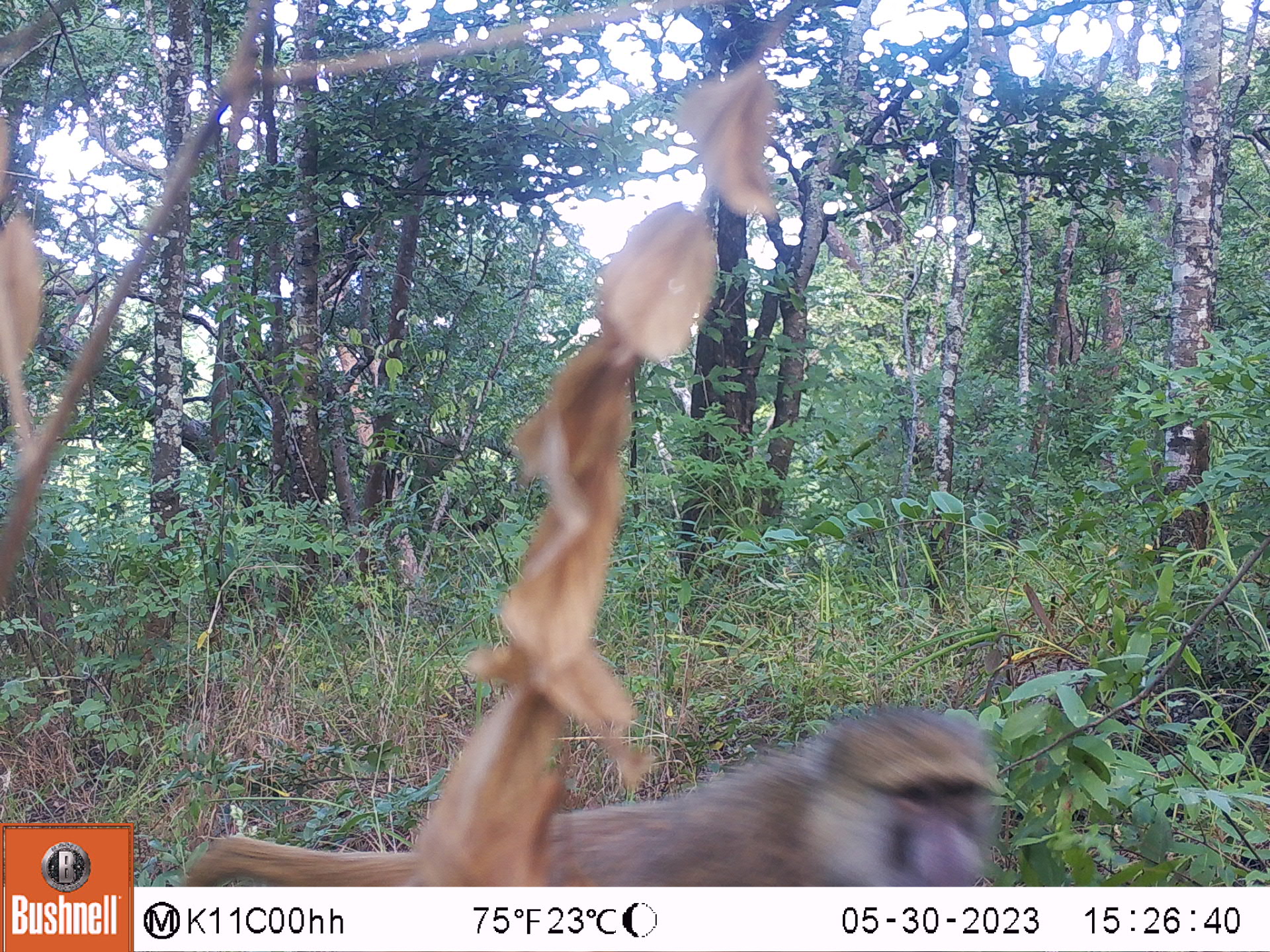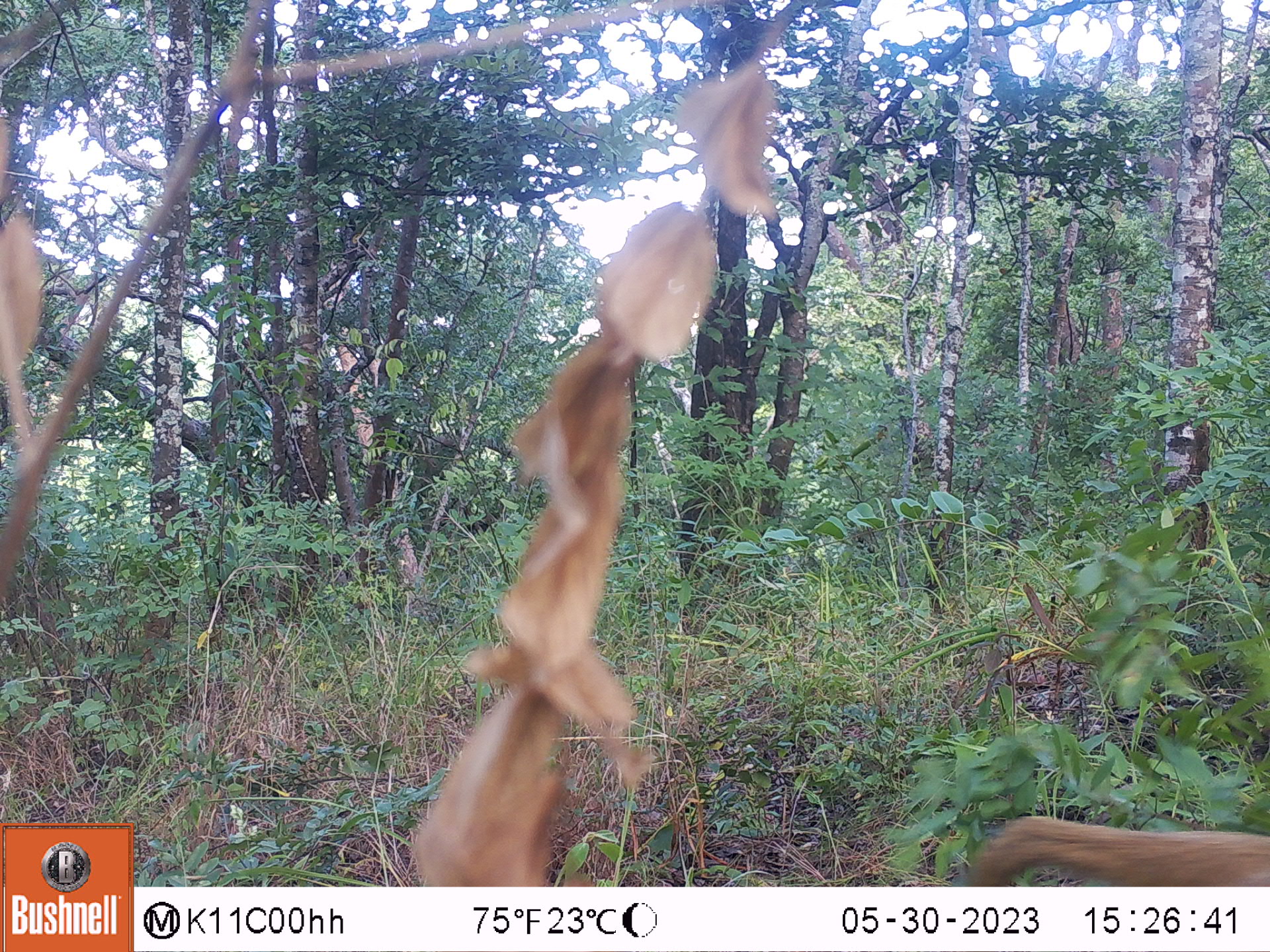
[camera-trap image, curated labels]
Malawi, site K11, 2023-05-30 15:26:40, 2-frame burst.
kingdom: Animalia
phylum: Chordata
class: Mammalia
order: Primates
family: Cercopithecidae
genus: Papio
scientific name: Papio cynocephalus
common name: yellow baboon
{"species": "yellow baboon (Papio cynocephalus)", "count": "1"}